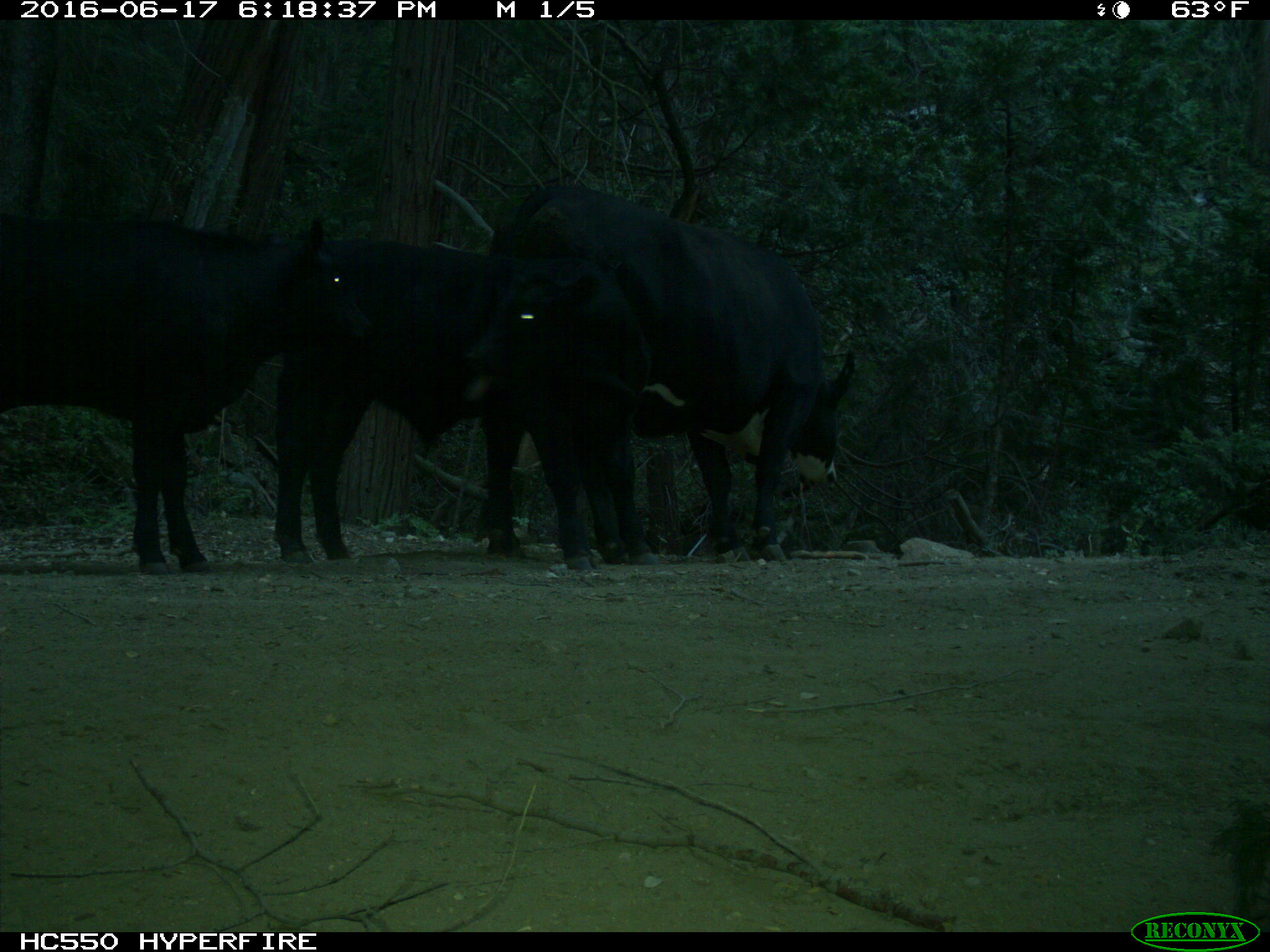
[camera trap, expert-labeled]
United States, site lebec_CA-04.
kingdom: Animalia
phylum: Chordata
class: Mammalia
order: Artiodactyla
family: Bovidae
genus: Bos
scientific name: Bos taurus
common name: domestic cow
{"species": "Bos taurus (domestic cow)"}